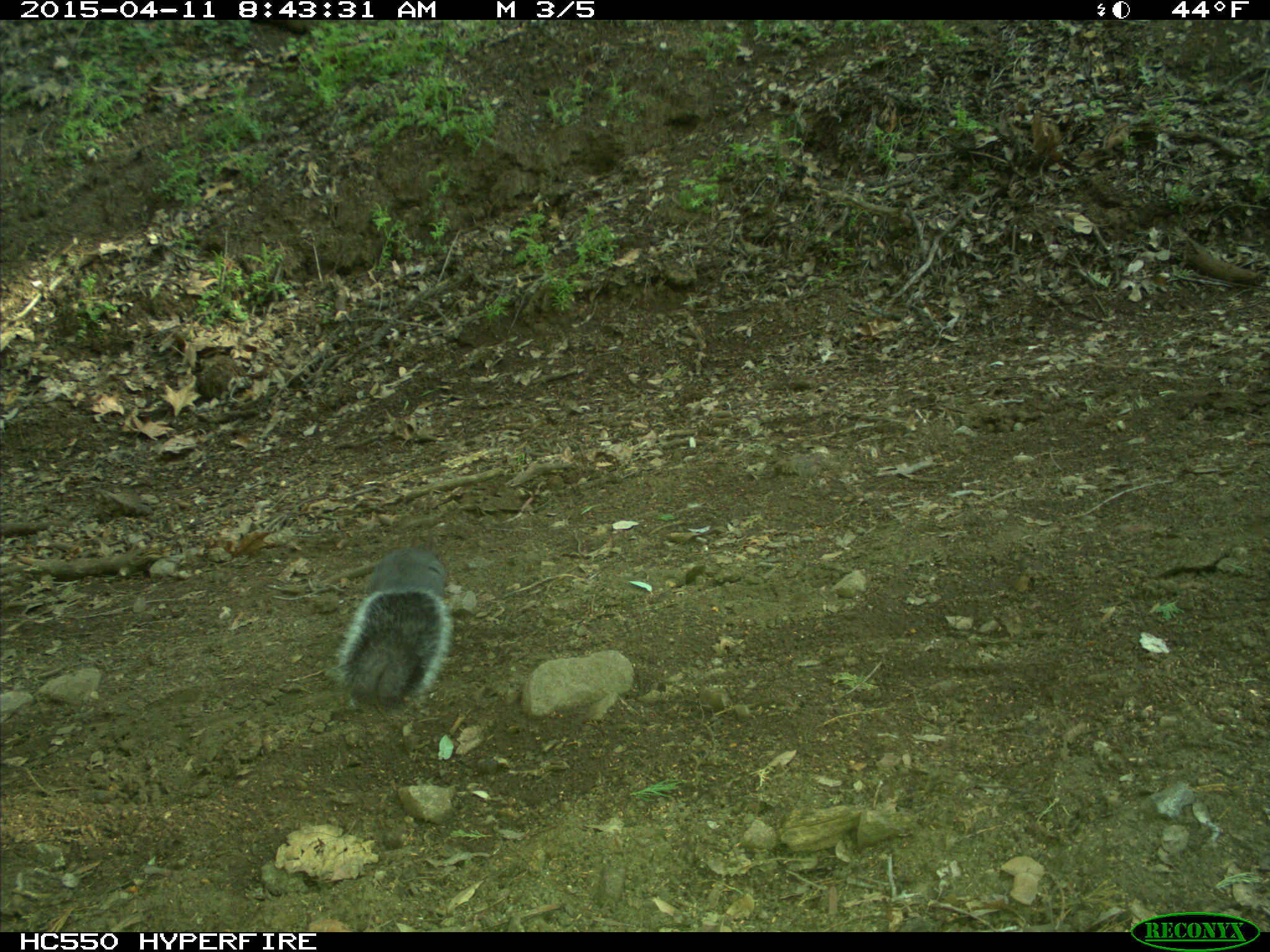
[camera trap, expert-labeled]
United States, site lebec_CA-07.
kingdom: Animalia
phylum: Chordata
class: Mammalia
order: Rodentia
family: Sciuridae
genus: Sciurus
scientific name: Sciurus carolinensis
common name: eastern gray squirrel